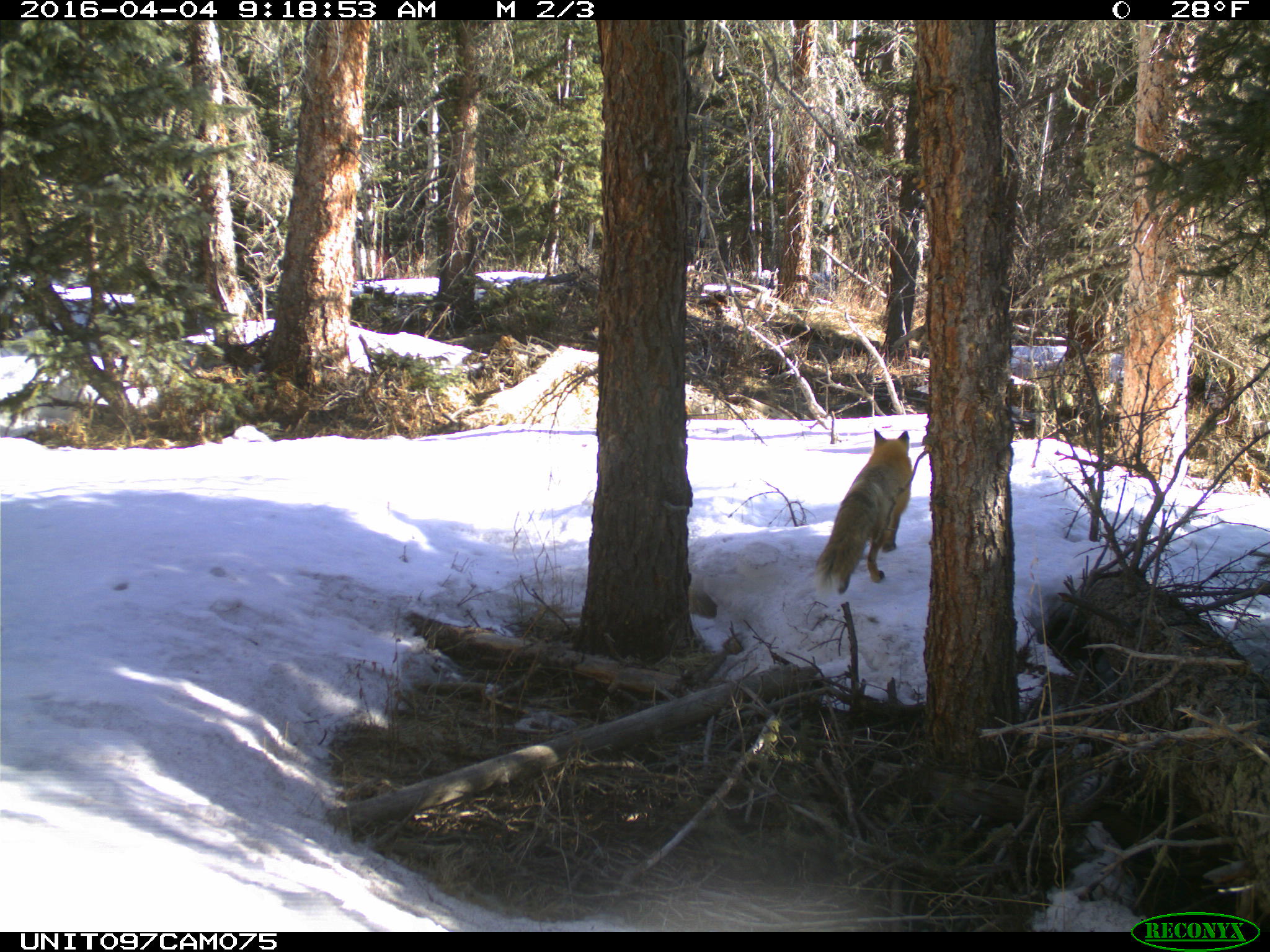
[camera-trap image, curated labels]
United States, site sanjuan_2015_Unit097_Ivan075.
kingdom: Animalia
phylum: Chordata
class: Mammalia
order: Carnivora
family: Canidae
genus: Vulpes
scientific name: Vulpes vulpes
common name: red fox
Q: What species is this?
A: Vulpes vulpes (red fox).